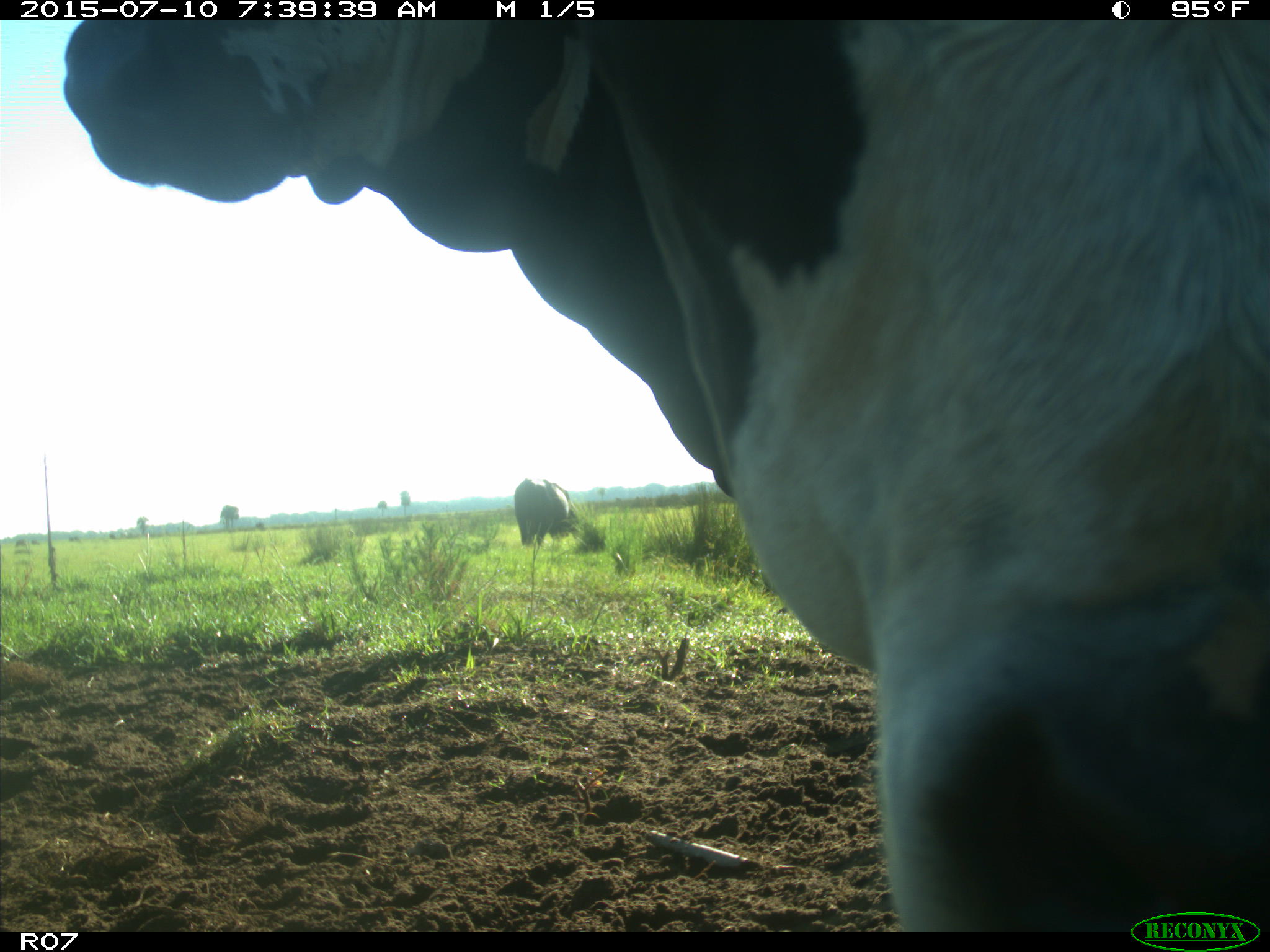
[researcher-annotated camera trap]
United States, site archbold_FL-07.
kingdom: Animalia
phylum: Chordata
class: Mammalia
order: Artiodactyla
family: Bovidae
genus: Bos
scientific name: Bos taurus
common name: domestic cow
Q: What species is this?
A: Bos taurus (domestic cow).